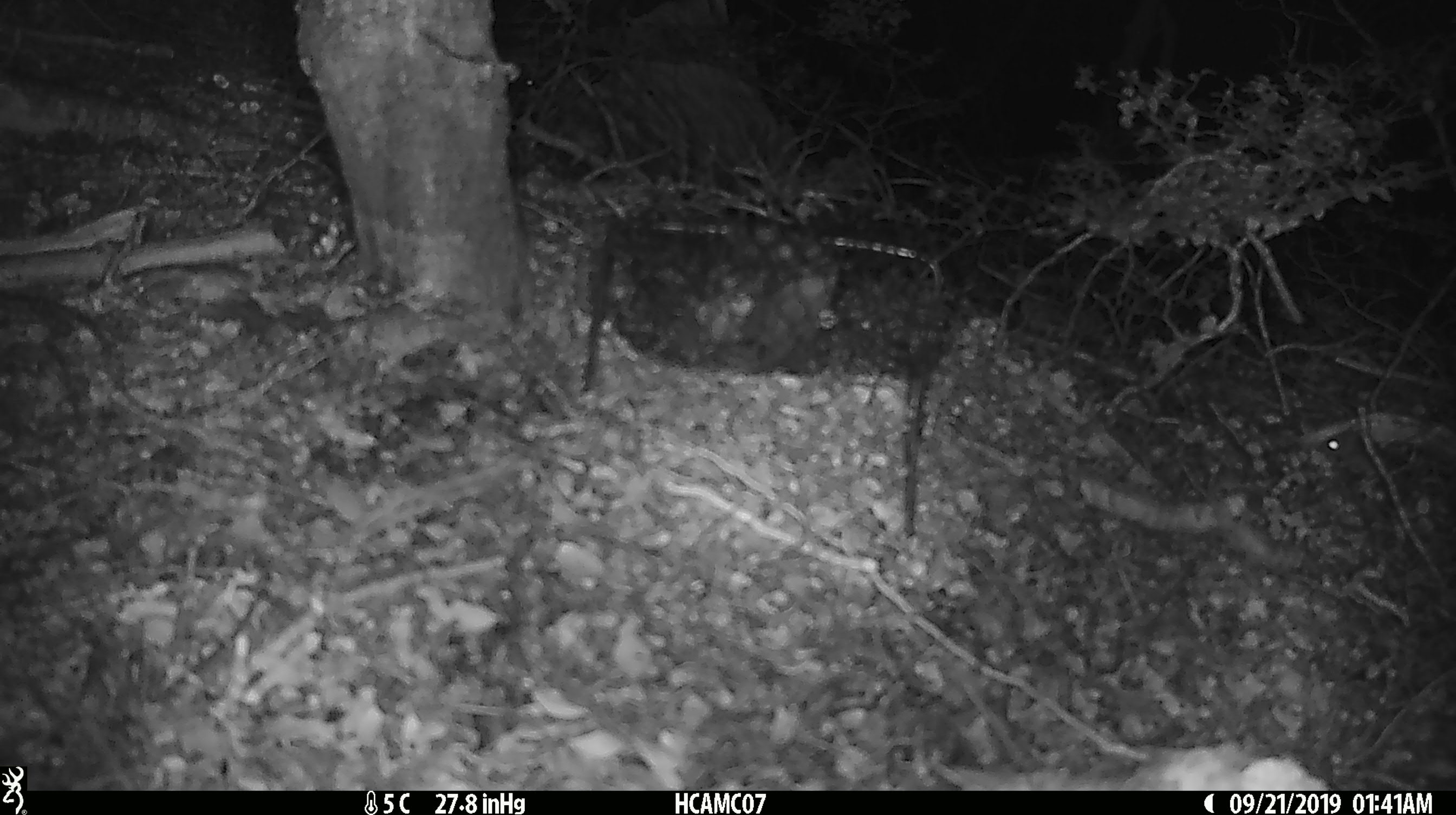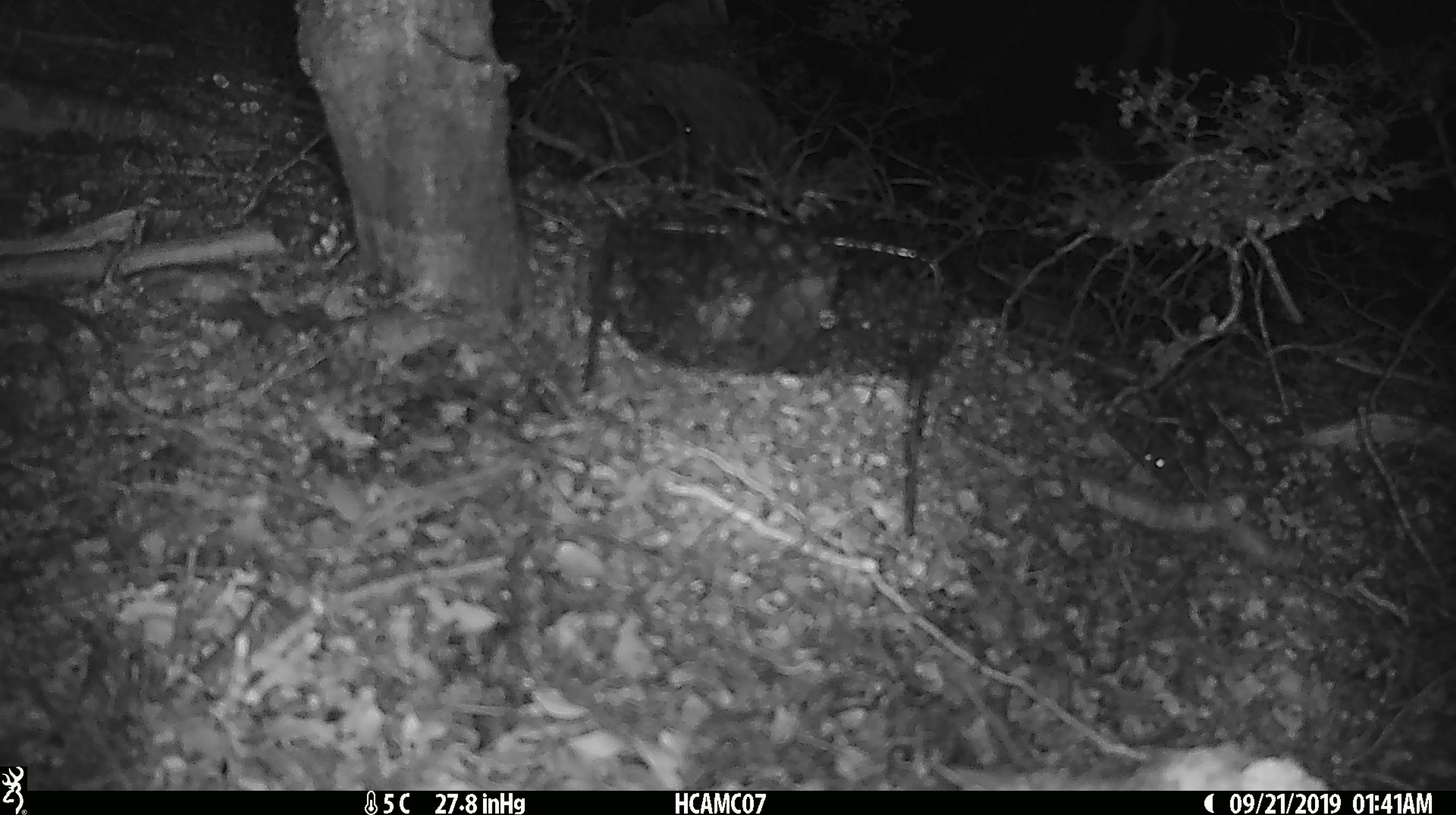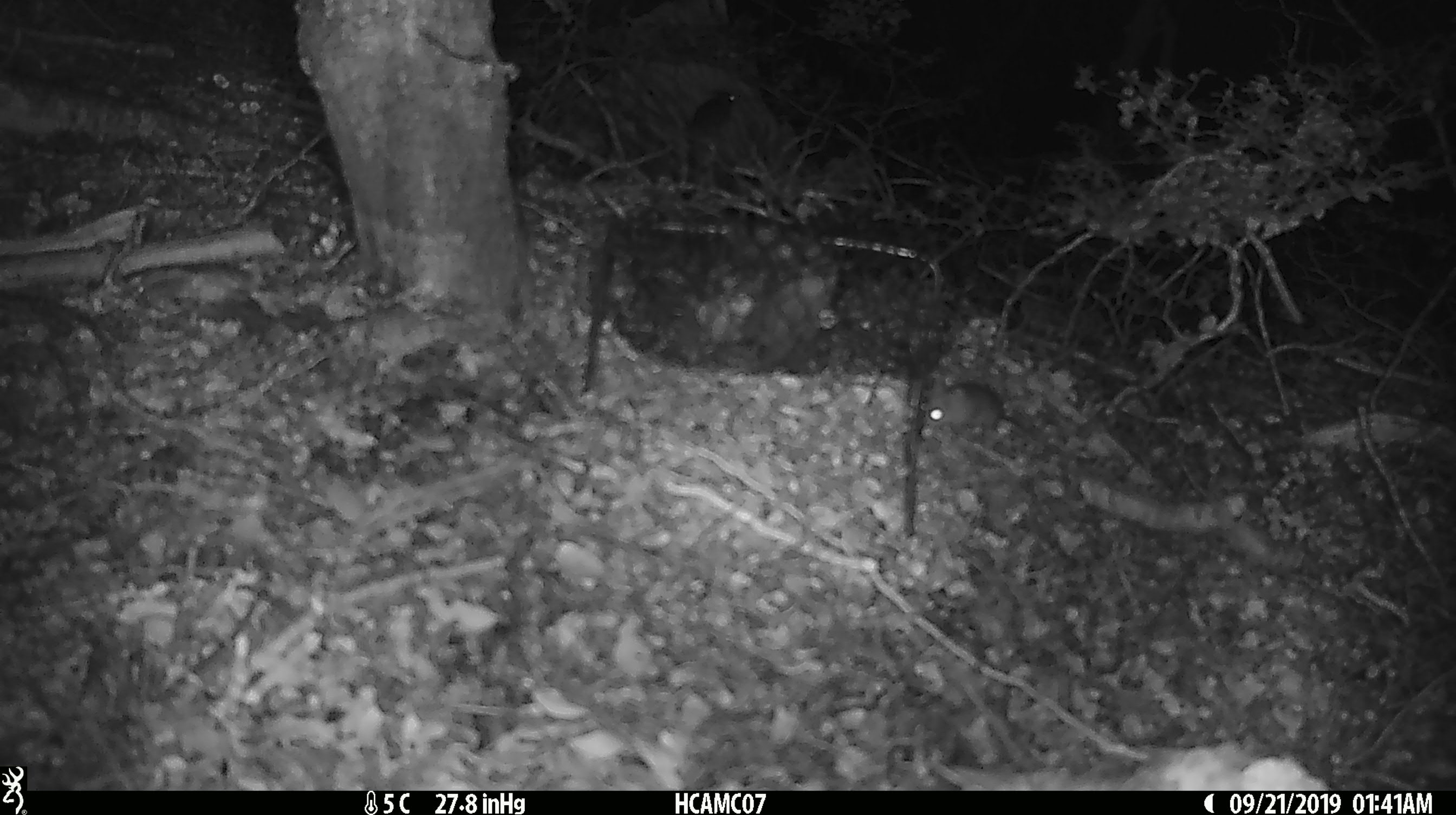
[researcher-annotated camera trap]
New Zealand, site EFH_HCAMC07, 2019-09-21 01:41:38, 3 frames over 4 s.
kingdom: Animalia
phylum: Chordata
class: Mammalia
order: Rodentia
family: Muridae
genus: Mus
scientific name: Mus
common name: mouse